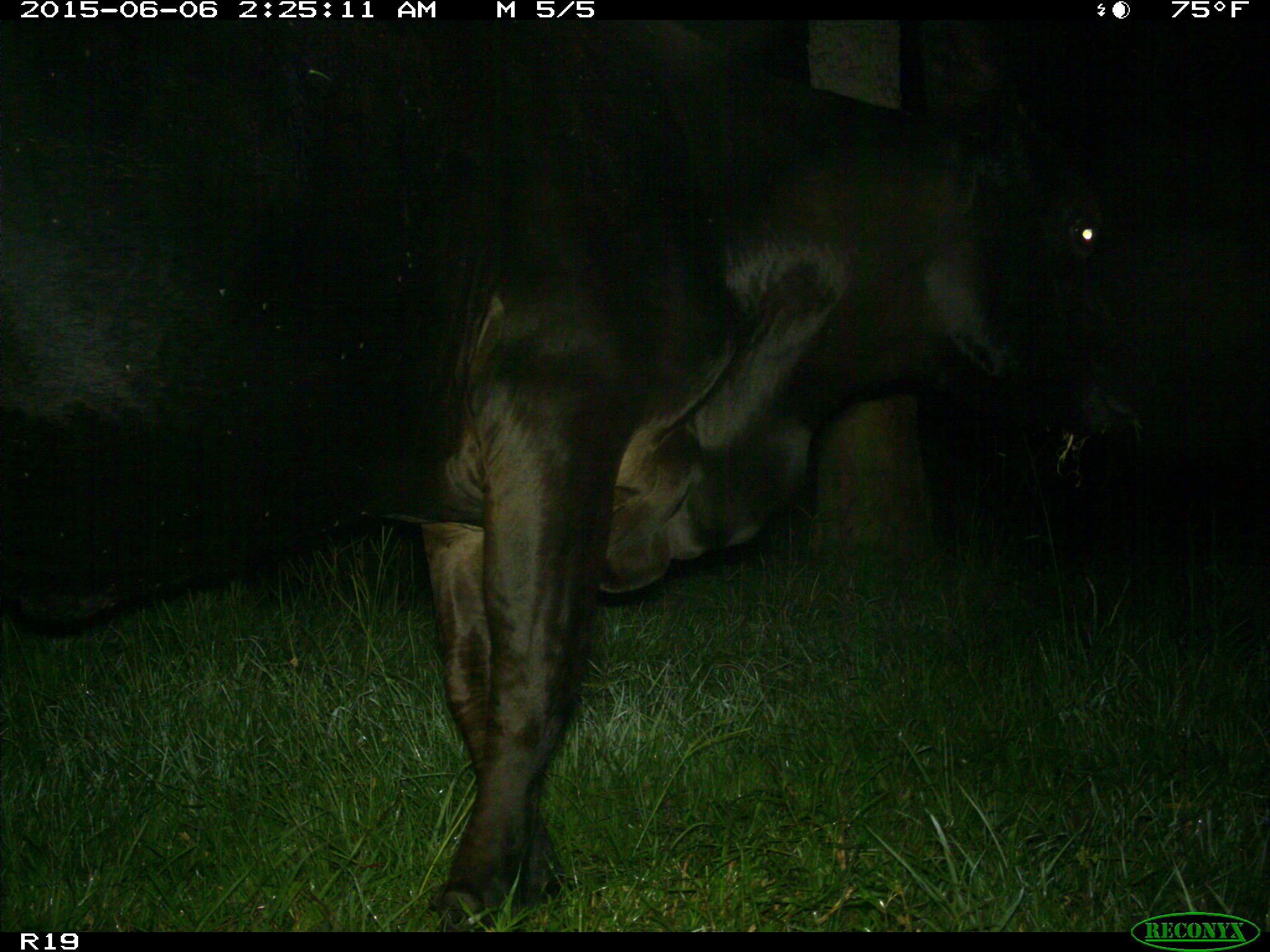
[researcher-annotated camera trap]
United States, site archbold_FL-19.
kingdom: Animalia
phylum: Chordata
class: Mammalia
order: Artiodactyla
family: Bovidae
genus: Bos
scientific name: Bos taurus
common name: domestic cow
Bos taurus (domestic cow).